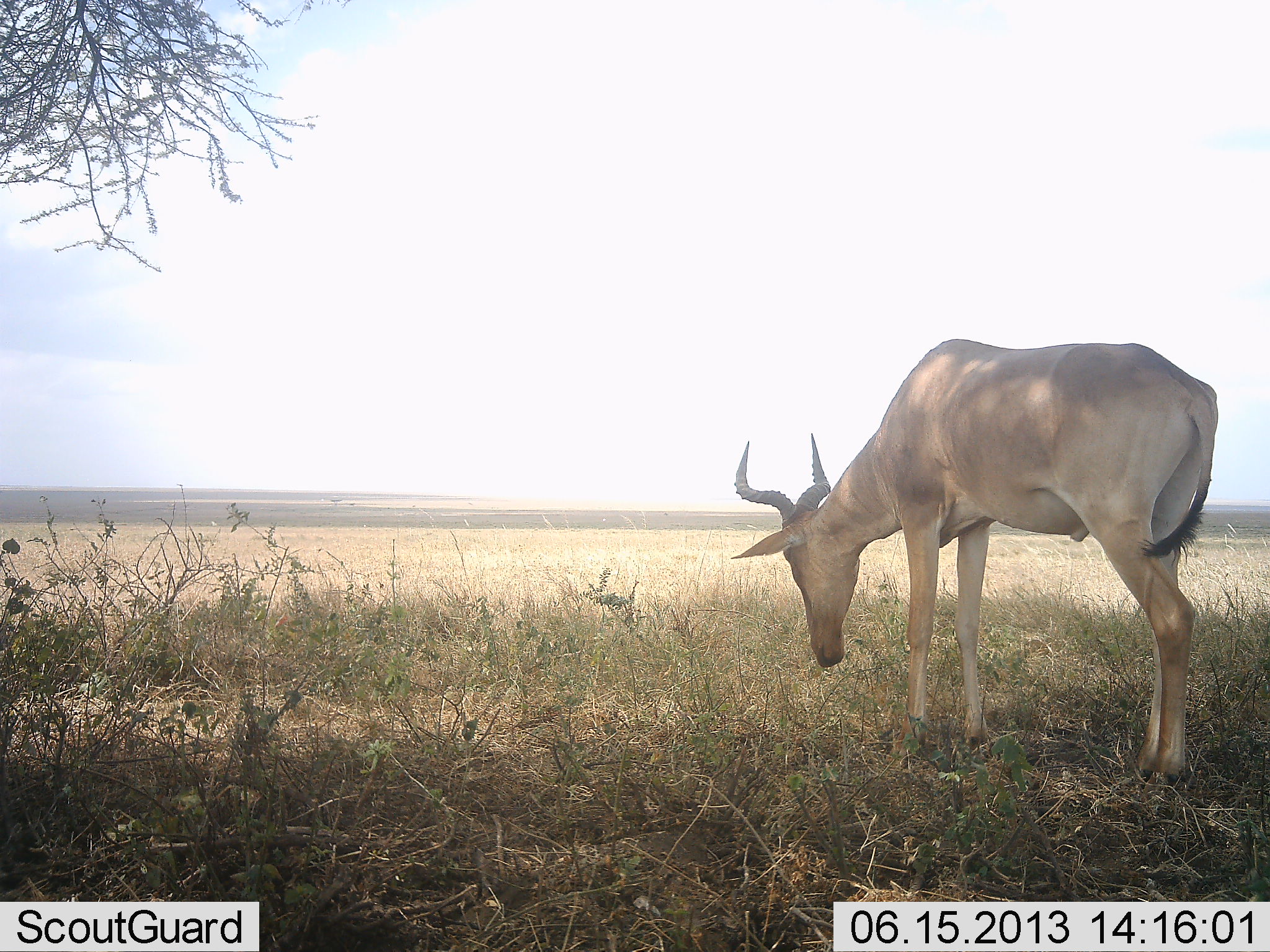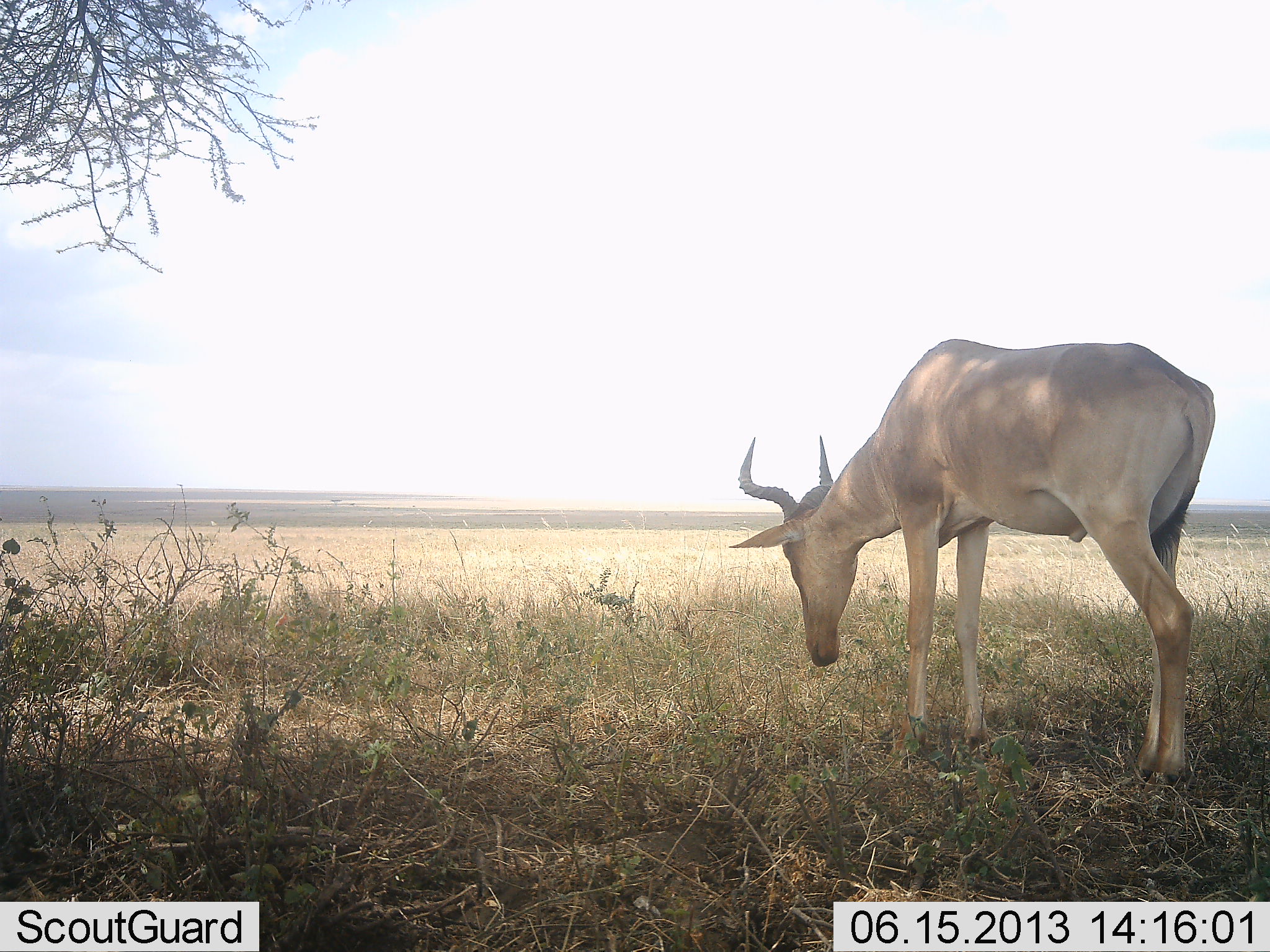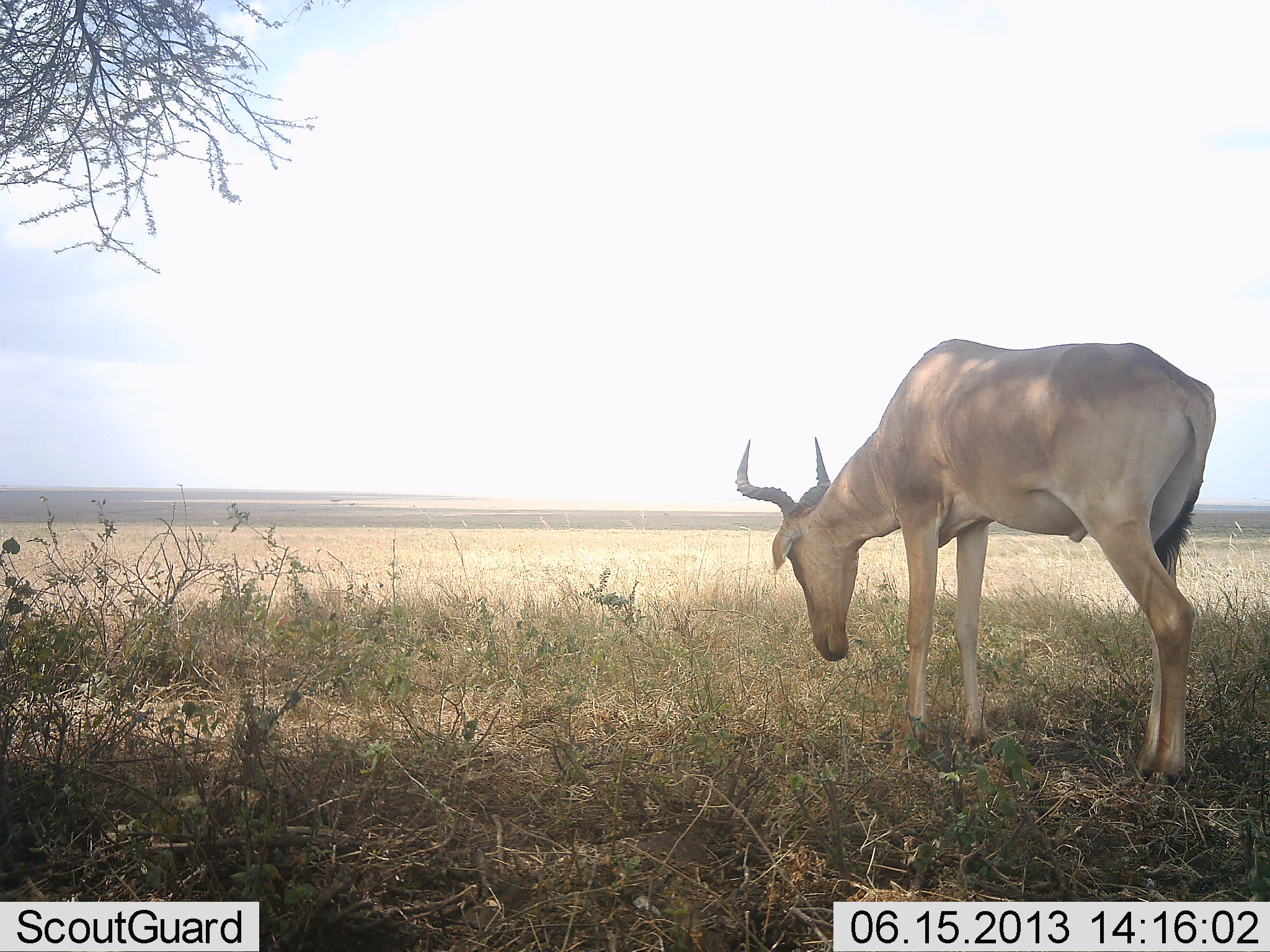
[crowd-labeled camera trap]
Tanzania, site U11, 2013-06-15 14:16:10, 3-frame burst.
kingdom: Animalia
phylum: Chordata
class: Mammalia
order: Artiodactyla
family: Bovidae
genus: Alcelaphus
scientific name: Alcelaphus buselaphus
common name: hartebeest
Hartebeest (Alcelaphus buselaphus), count 1. Behavior (volunteer vote fractions): standing 80%, resting 20%, moving 0%, interacting 0%. Young present (vote fraction): 0%. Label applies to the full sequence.